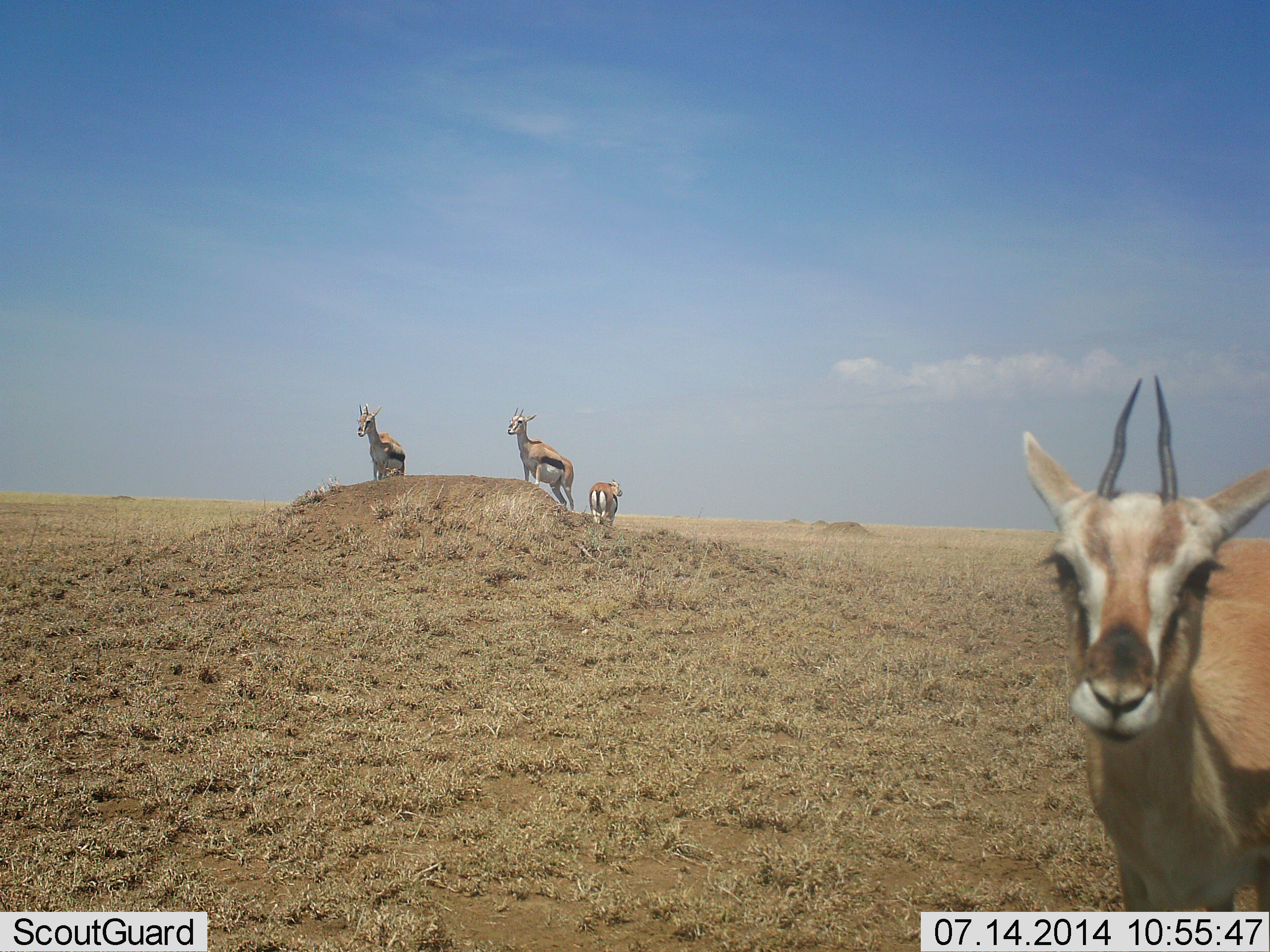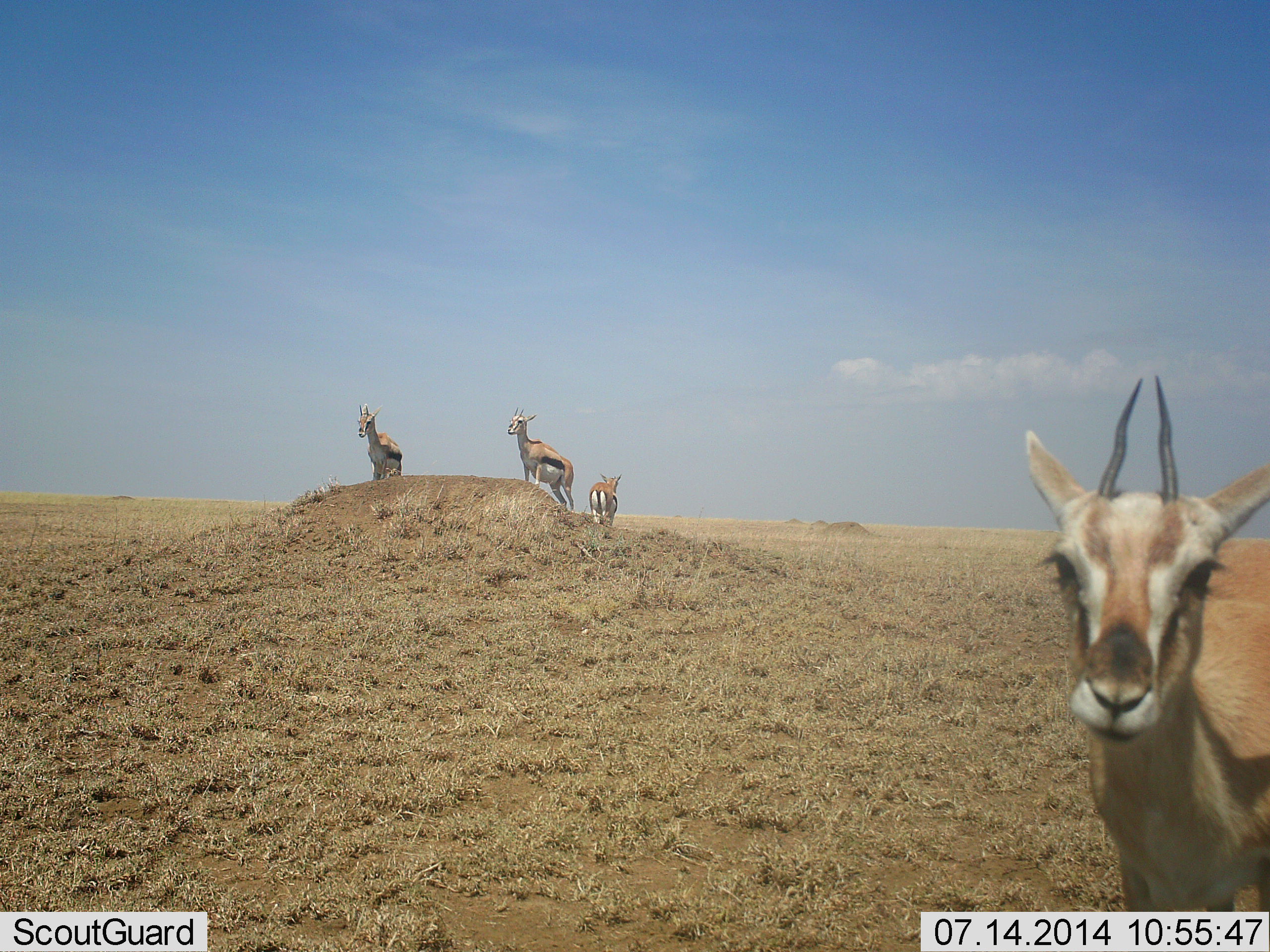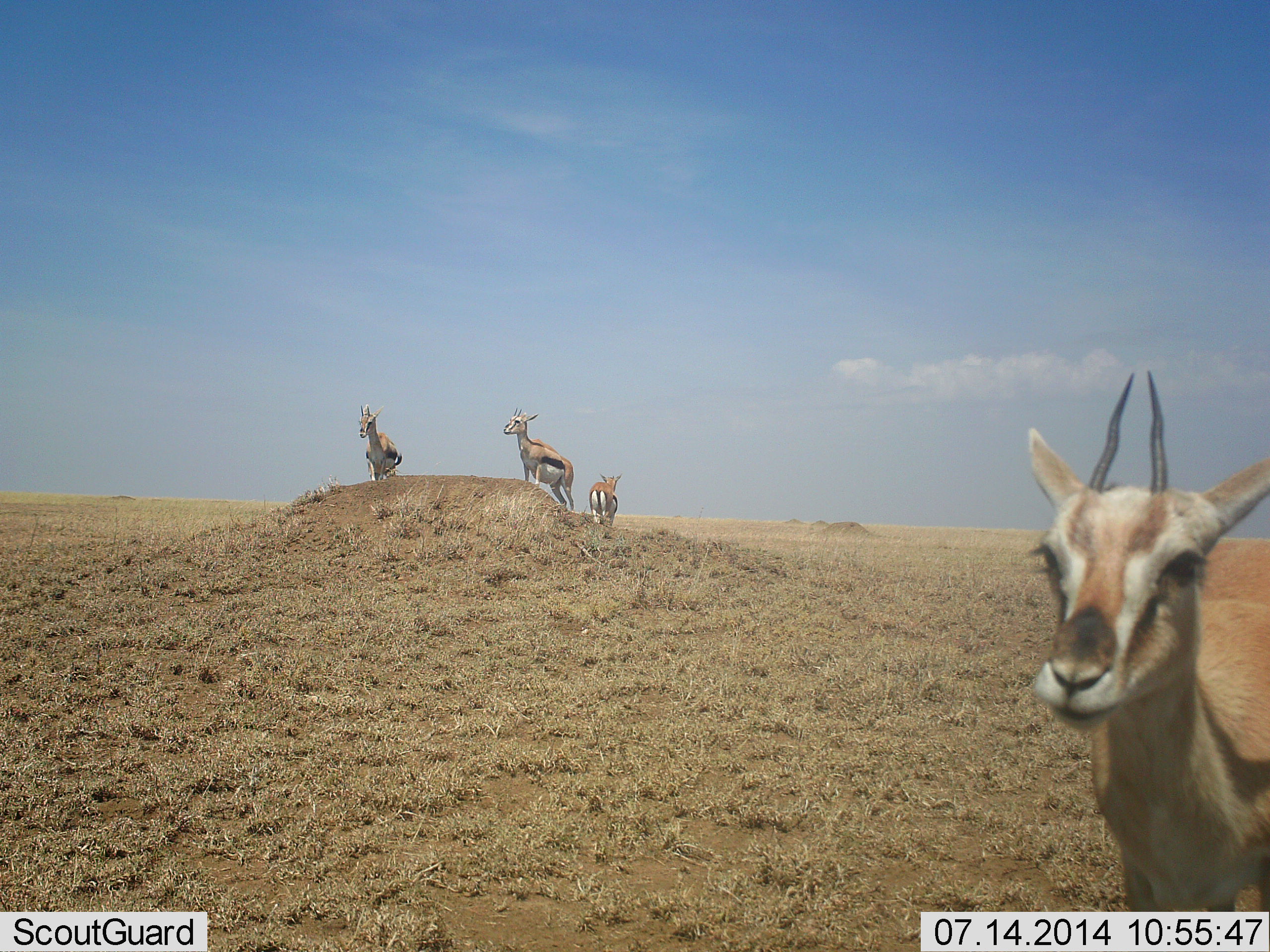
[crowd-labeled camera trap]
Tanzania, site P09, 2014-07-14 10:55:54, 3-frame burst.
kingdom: Animalia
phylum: Chordata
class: Mammalia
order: Artiodactyla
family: Bovidae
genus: Eudorcas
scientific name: Eudorcas thomsonii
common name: thomson's gazelle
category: gazellethomsons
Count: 4.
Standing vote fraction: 100%.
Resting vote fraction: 0%.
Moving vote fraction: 0%.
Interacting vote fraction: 0%.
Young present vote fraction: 0%.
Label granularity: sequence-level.